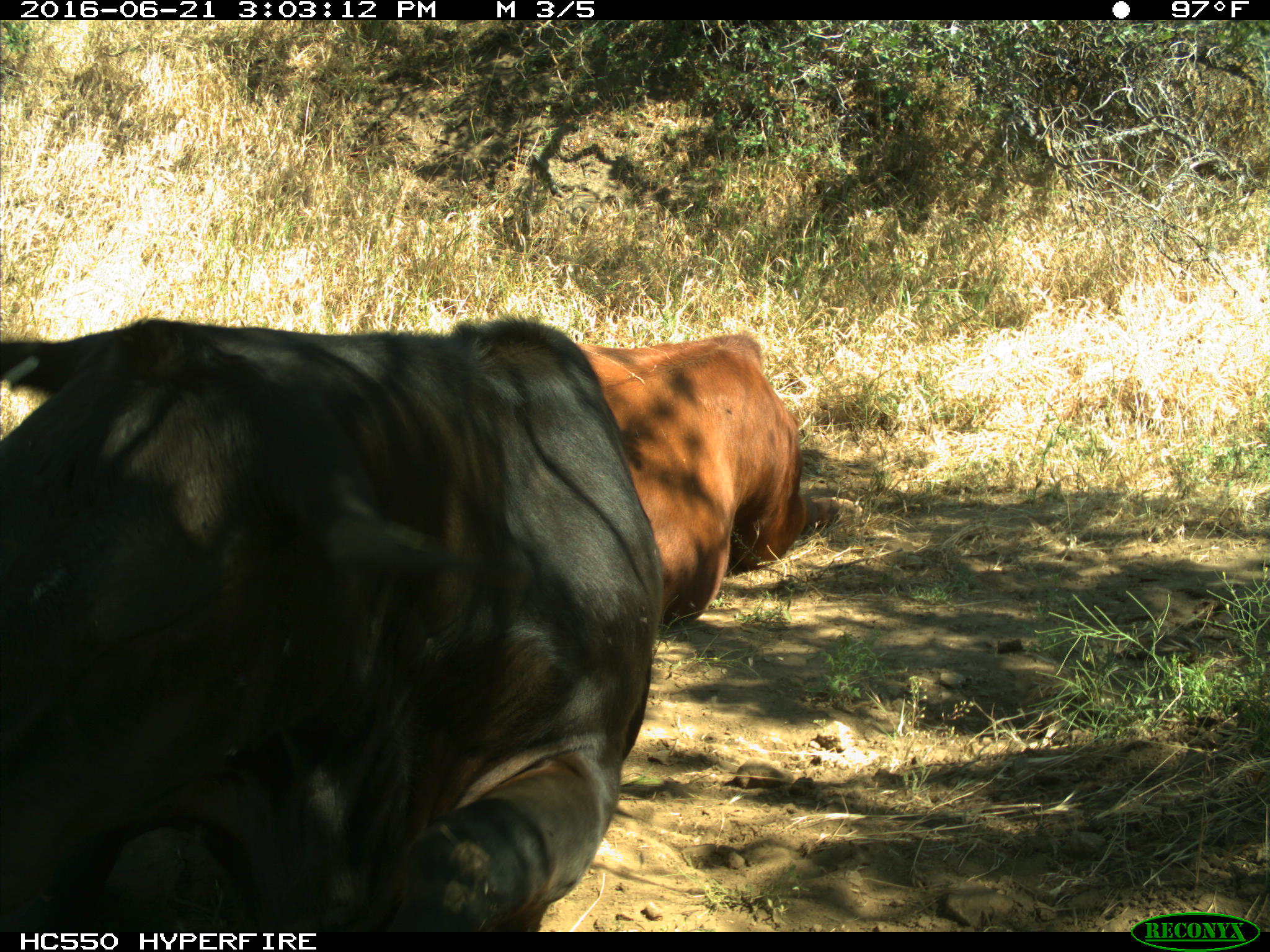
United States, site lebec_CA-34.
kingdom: Animalia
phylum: Chordata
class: Mammalia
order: Artiodactyla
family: Bovidae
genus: Bos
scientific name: Bos taurus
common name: domestic cow